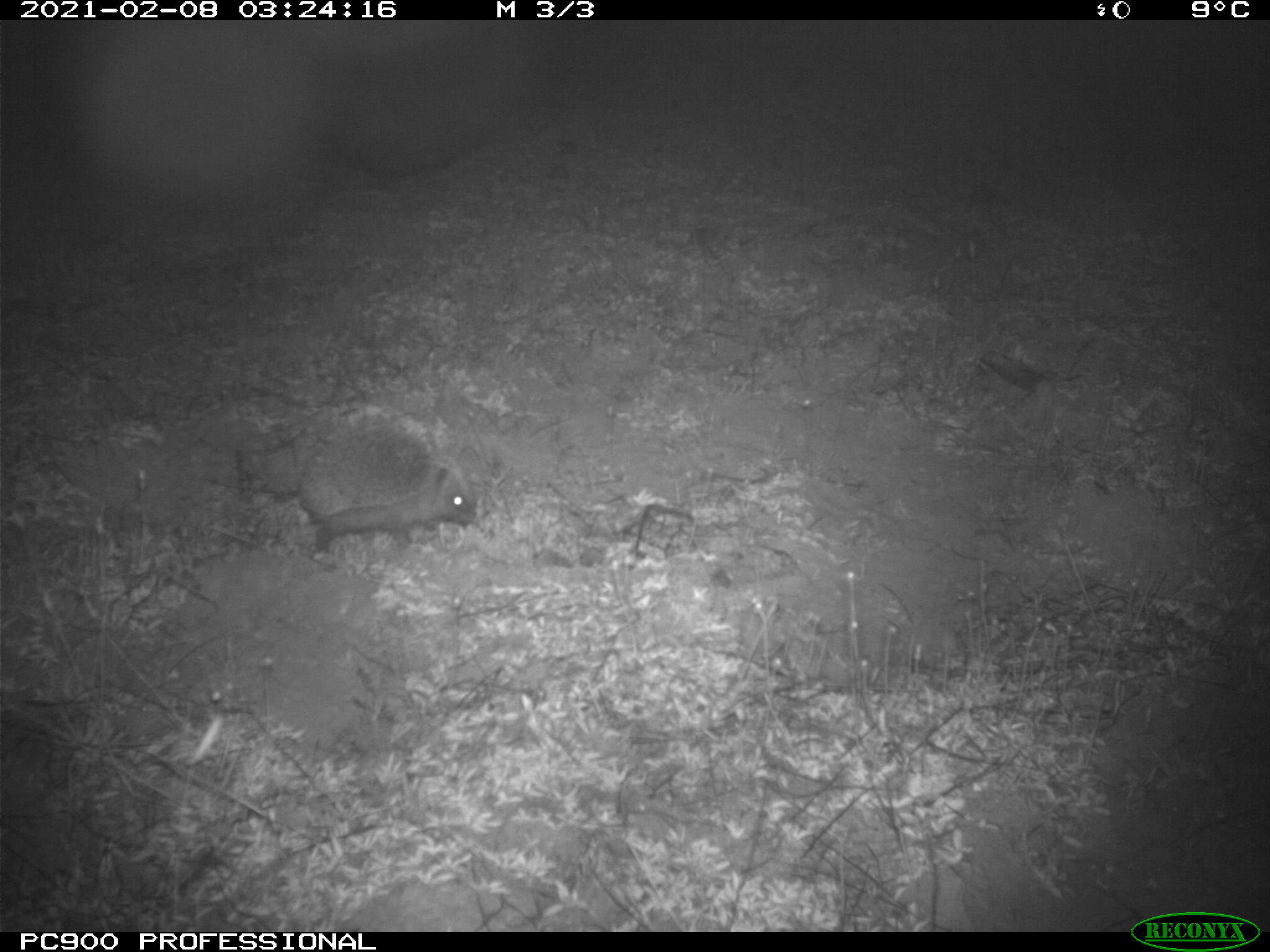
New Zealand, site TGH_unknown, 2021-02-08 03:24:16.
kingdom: Animalia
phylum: Chordata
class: Mammalia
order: Eulipotyphla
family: Erinaceidae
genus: Erinaceus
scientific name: Erinaceus europaeus europaeus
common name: european hedgehog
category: hedgehog